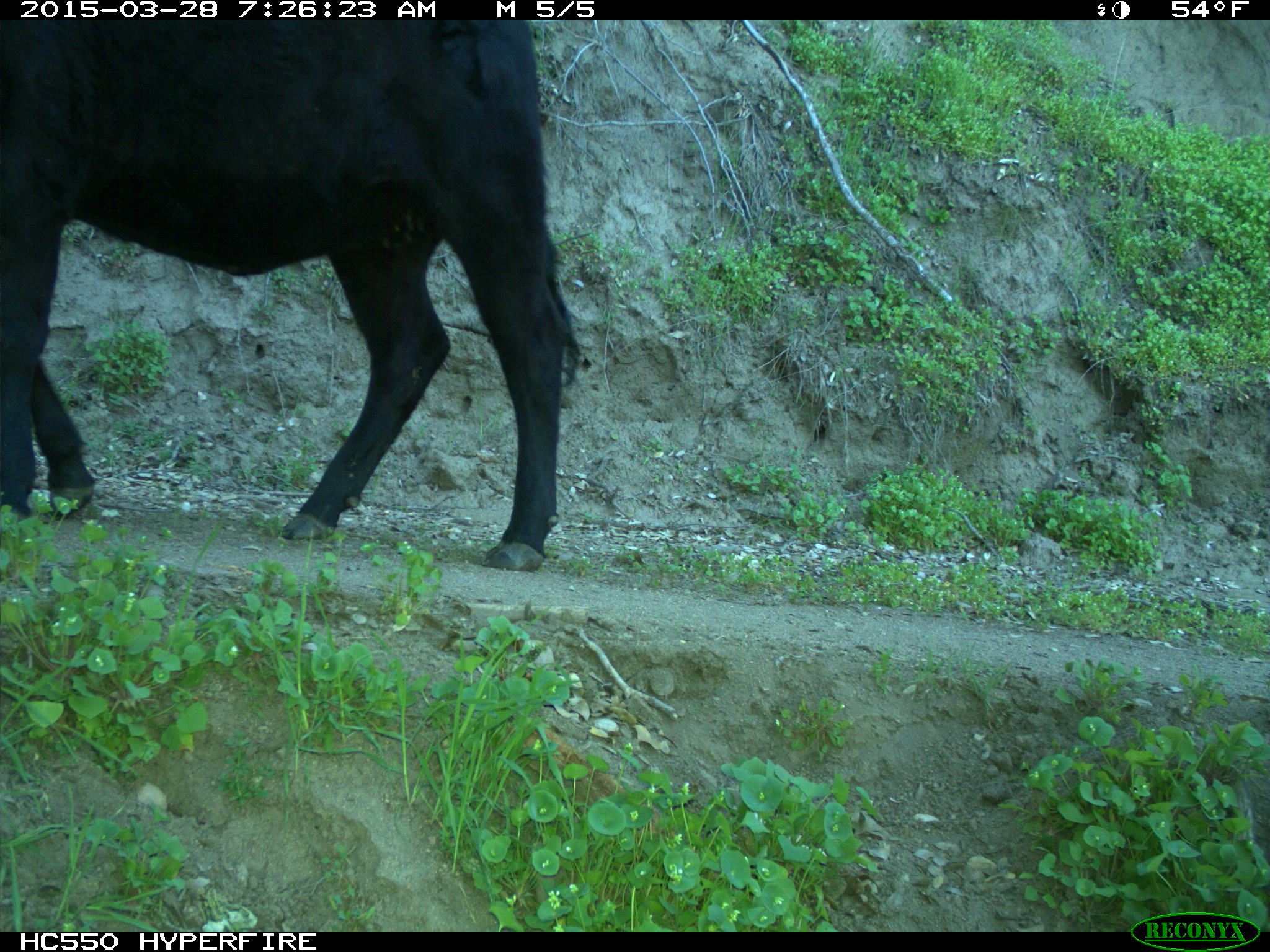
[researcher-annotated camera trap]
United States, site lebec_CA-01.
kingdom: Animalia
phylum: Chordata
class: Mammalia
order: Artiodactyla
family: Bovidae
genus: Bos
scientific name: Bos taurus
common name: domestic cow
Bos taurus (domestic cow).